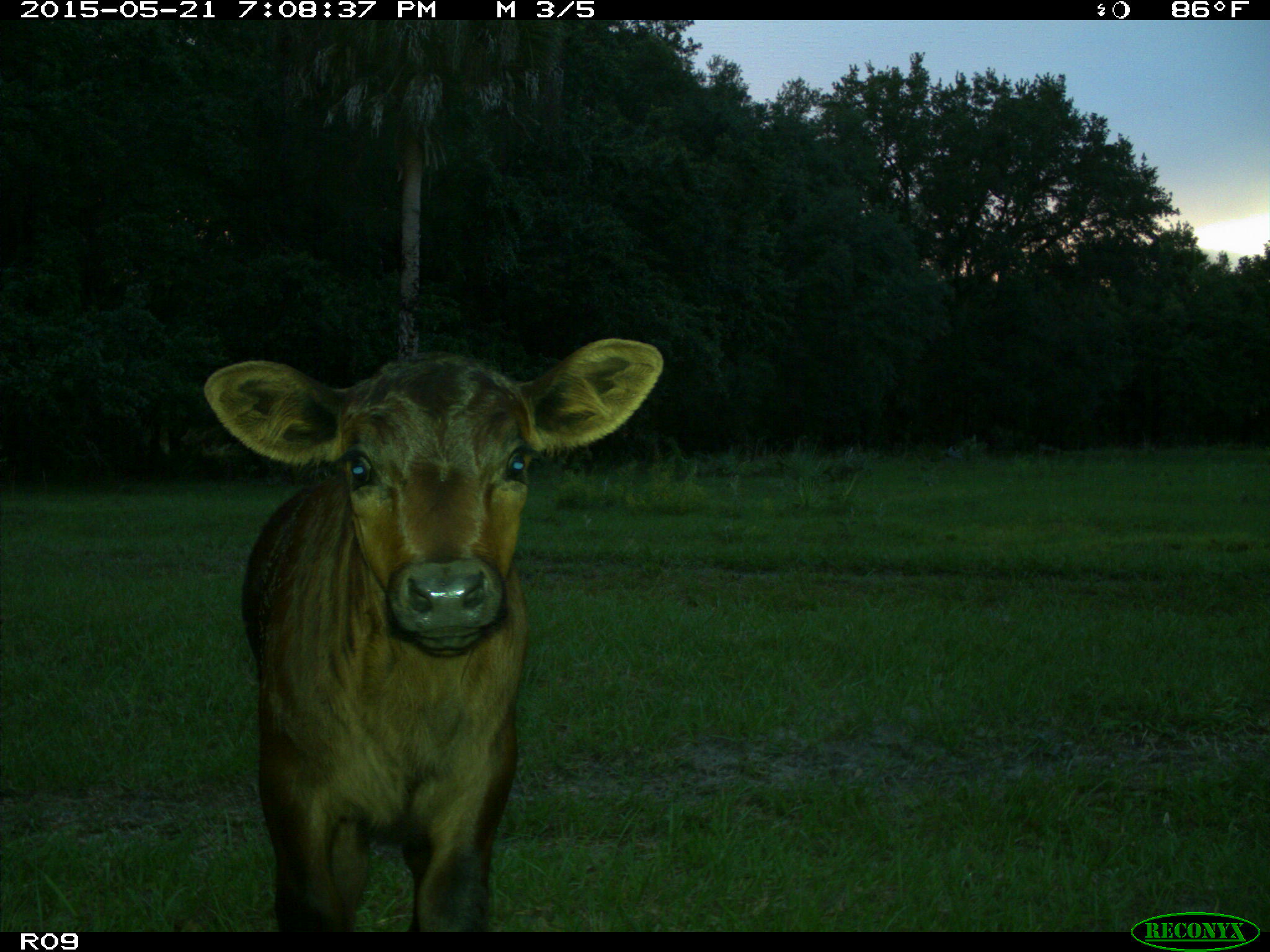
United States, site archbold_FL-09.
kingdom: Animalia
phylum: Chordata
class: Mammalia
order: Artiodactyla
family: Bovidae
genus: Bos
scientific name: Bos taurus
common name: domestic cow